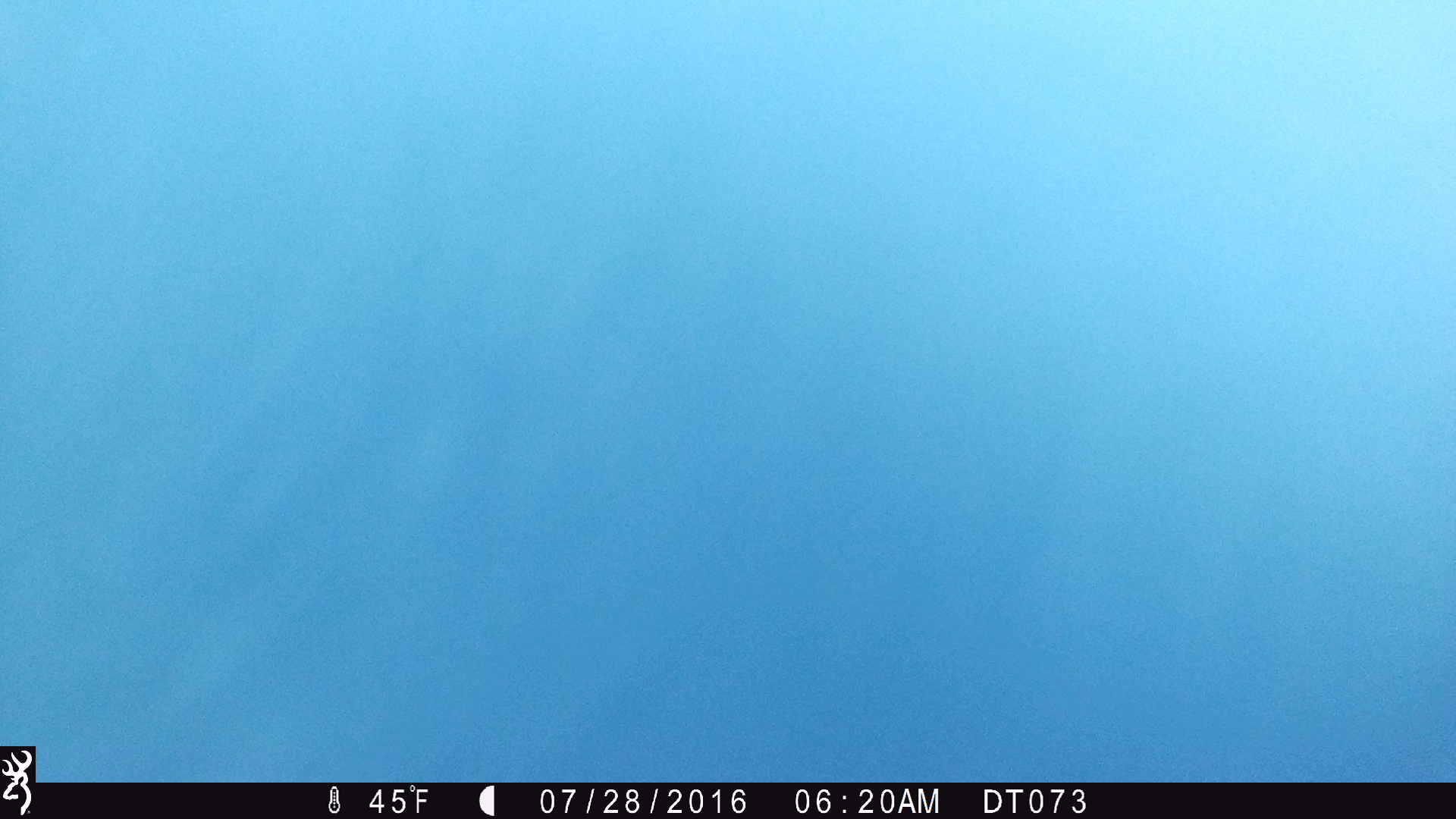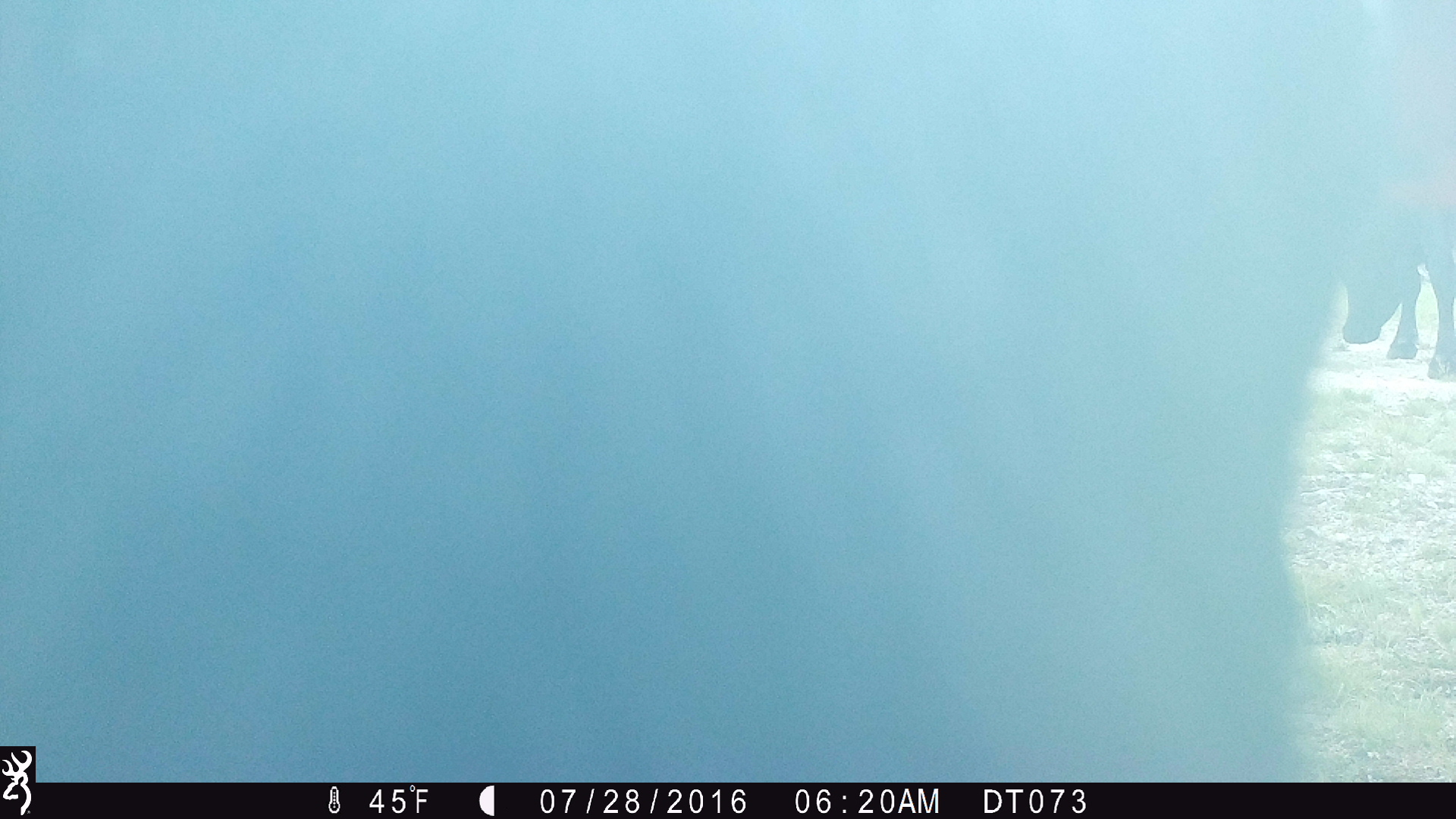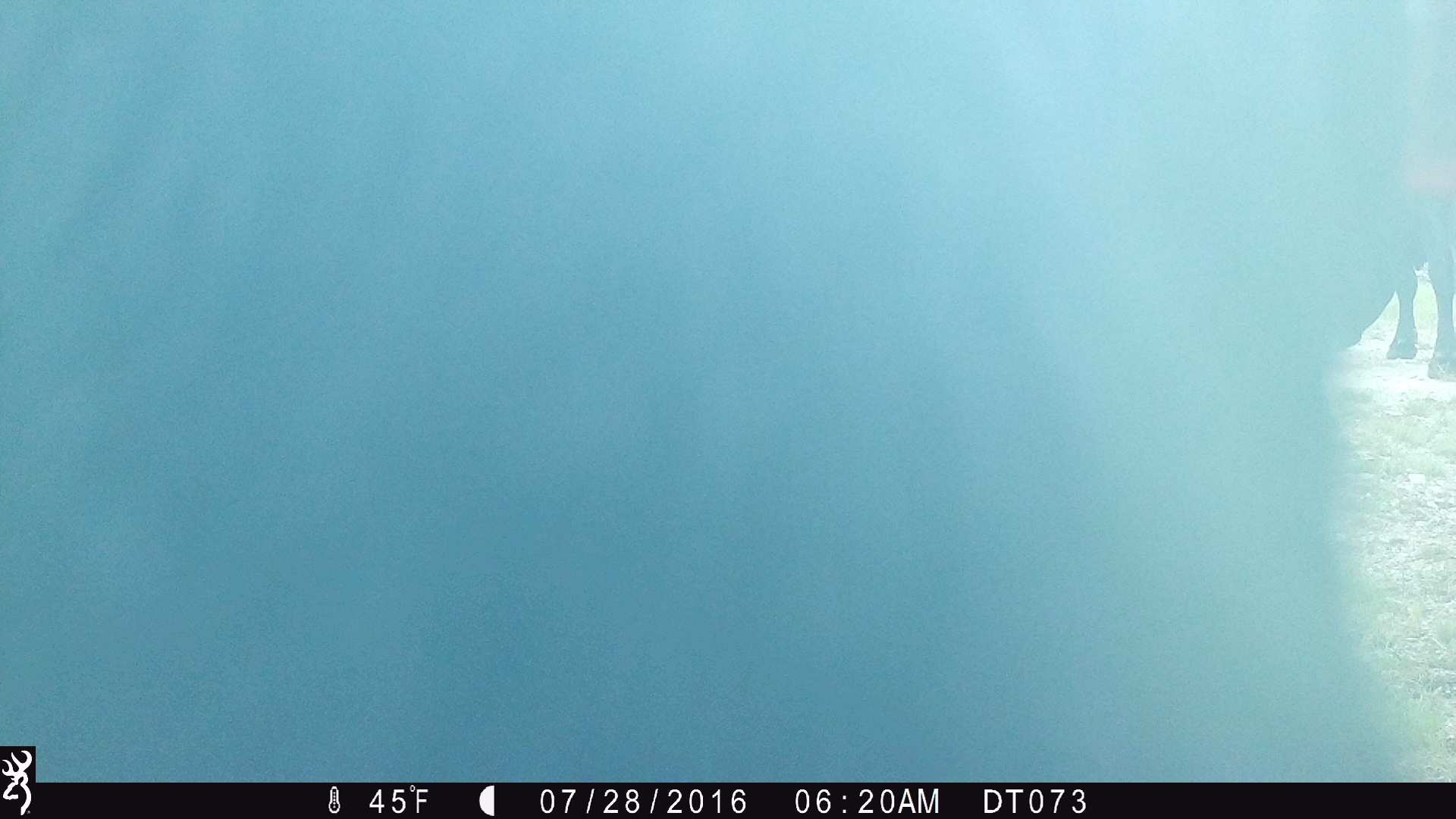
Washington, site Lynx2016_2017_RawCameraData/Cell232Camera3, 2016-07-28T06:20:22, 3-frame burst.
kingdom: Animalia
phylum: Chordata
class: Mammalia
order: Artiodactyla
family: Bovidae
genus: Bos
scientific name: Bos taurus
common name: domestic cattle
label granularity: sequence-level